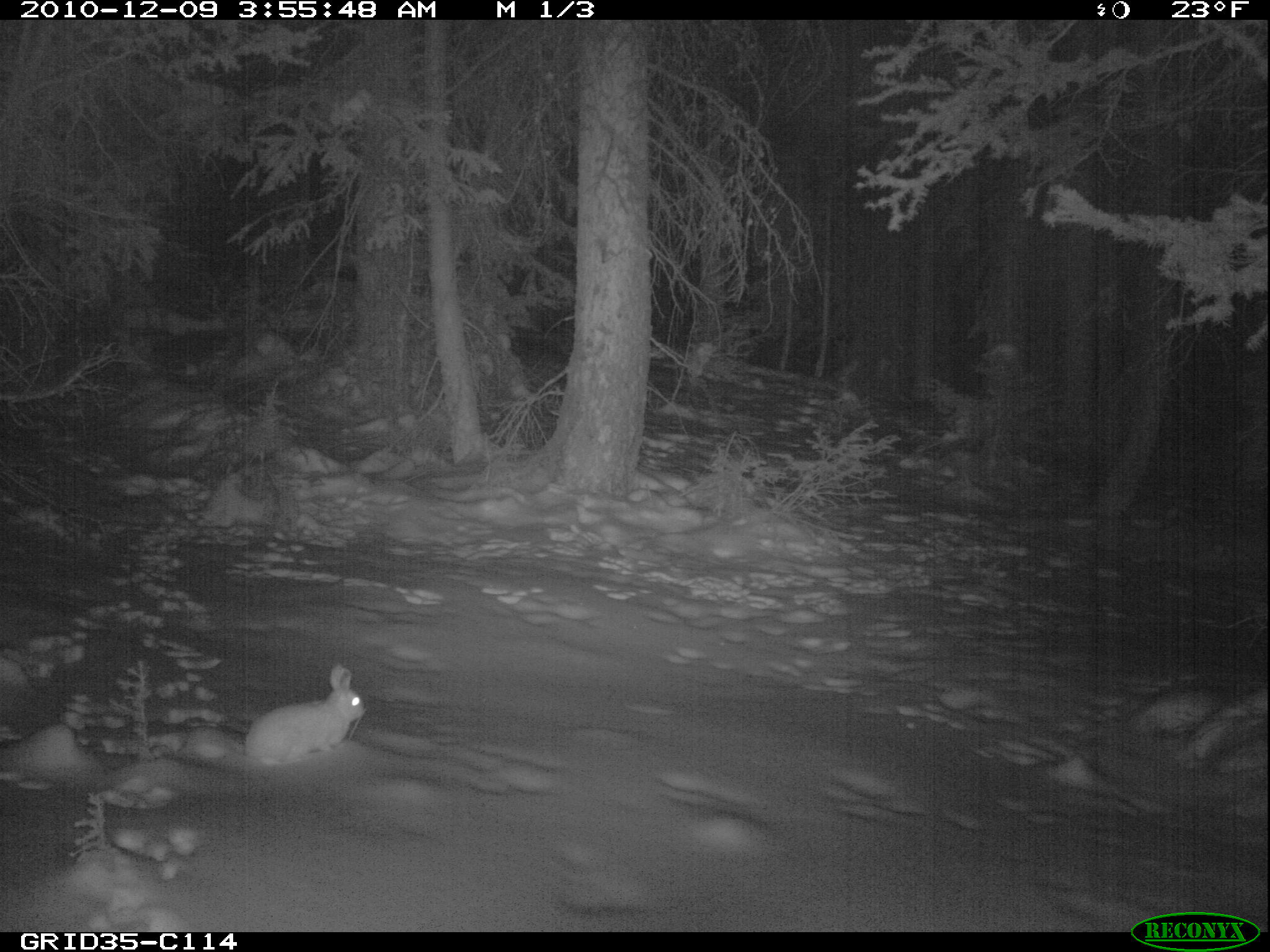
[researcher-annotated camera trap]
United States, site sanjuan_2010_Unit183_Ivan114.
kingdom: Animalia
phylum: Chordata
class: Mammalia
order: Lagomorpha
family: Leporidae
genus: Lepus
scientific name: Lepus americanus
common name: snowshoe hare